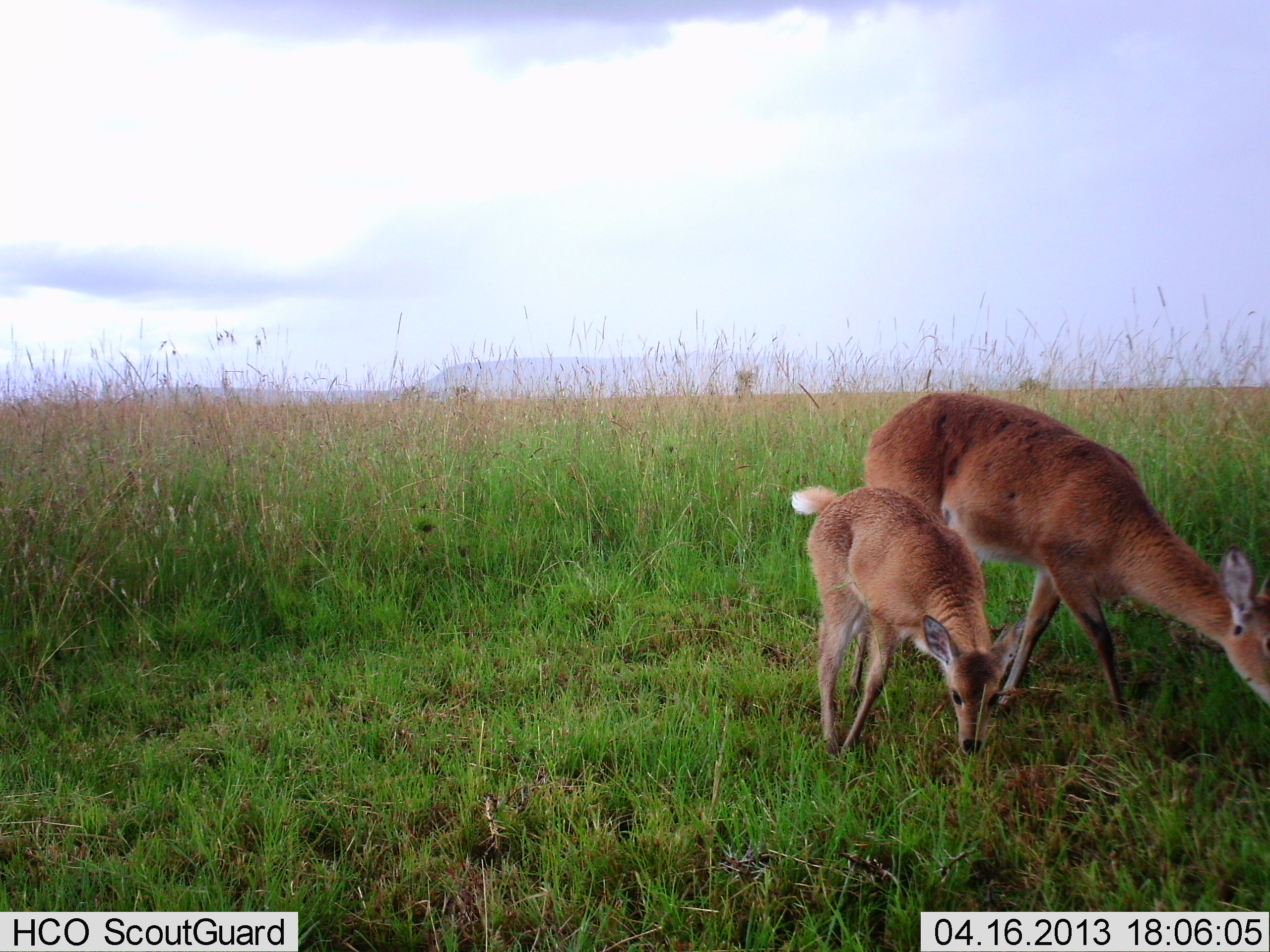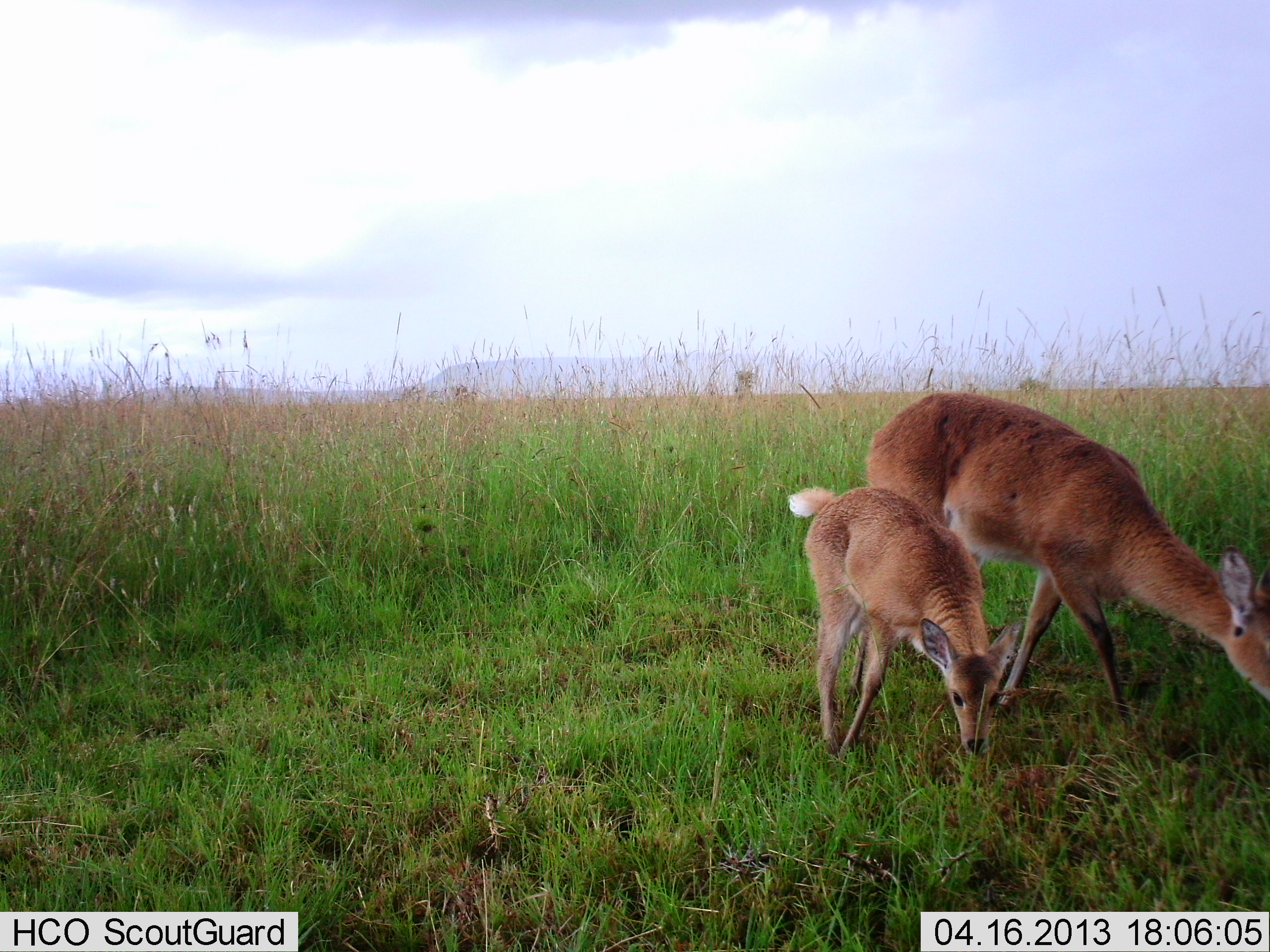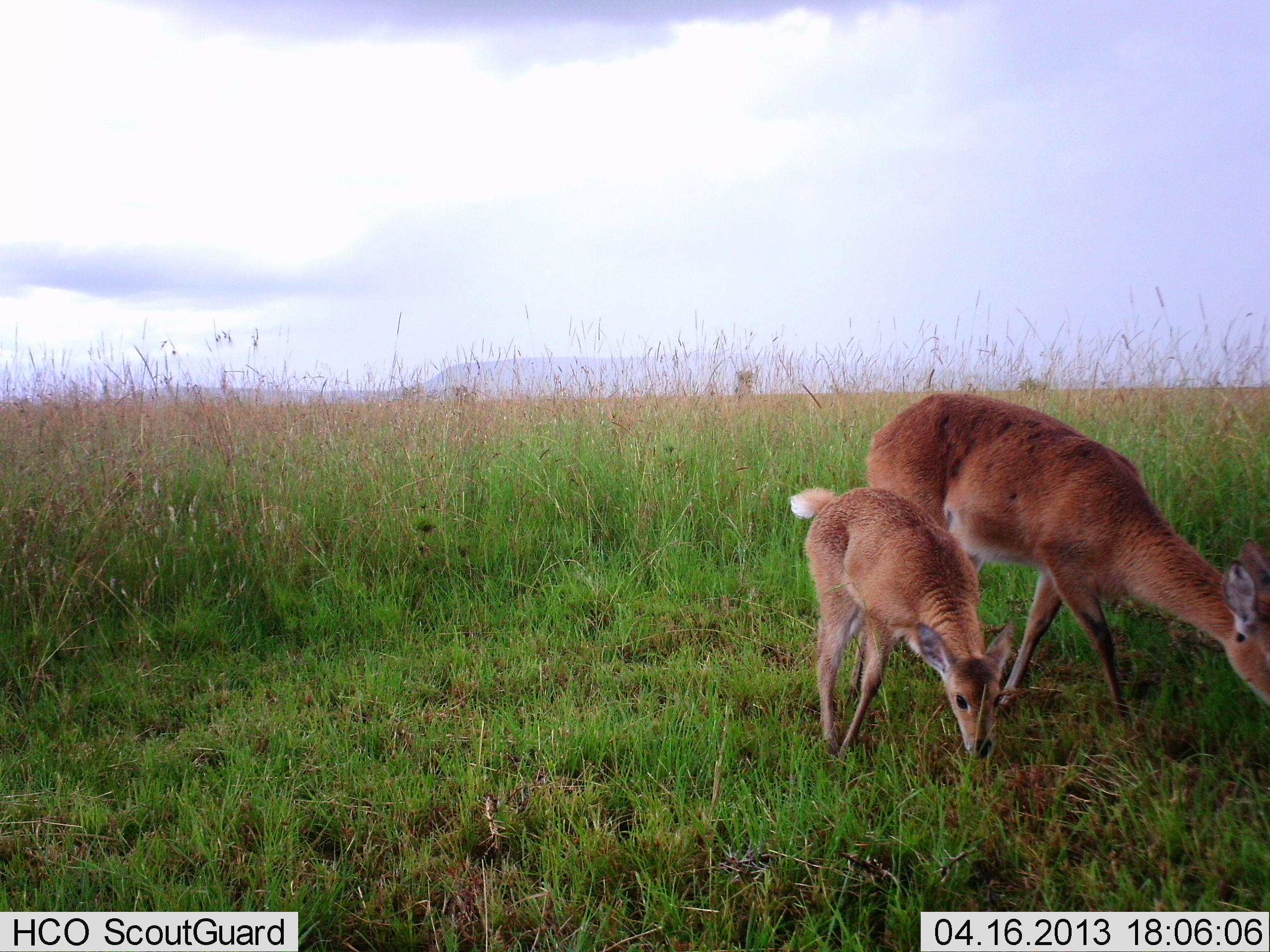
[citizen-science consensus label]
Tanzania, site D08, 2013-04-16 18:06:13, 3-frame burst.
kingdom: Animalia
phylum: Chordata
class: Mammalia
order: Artiodactyla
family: Bovidae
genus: Redunca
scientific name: Redunca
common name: reedbuck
Reedbuck (Redunca), count 2. Behavior (volunteer vote fractions): standing 40%, resting 0%, moving 0%, interacting 0%. Young present (vote fraction): 90%. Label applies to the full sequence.